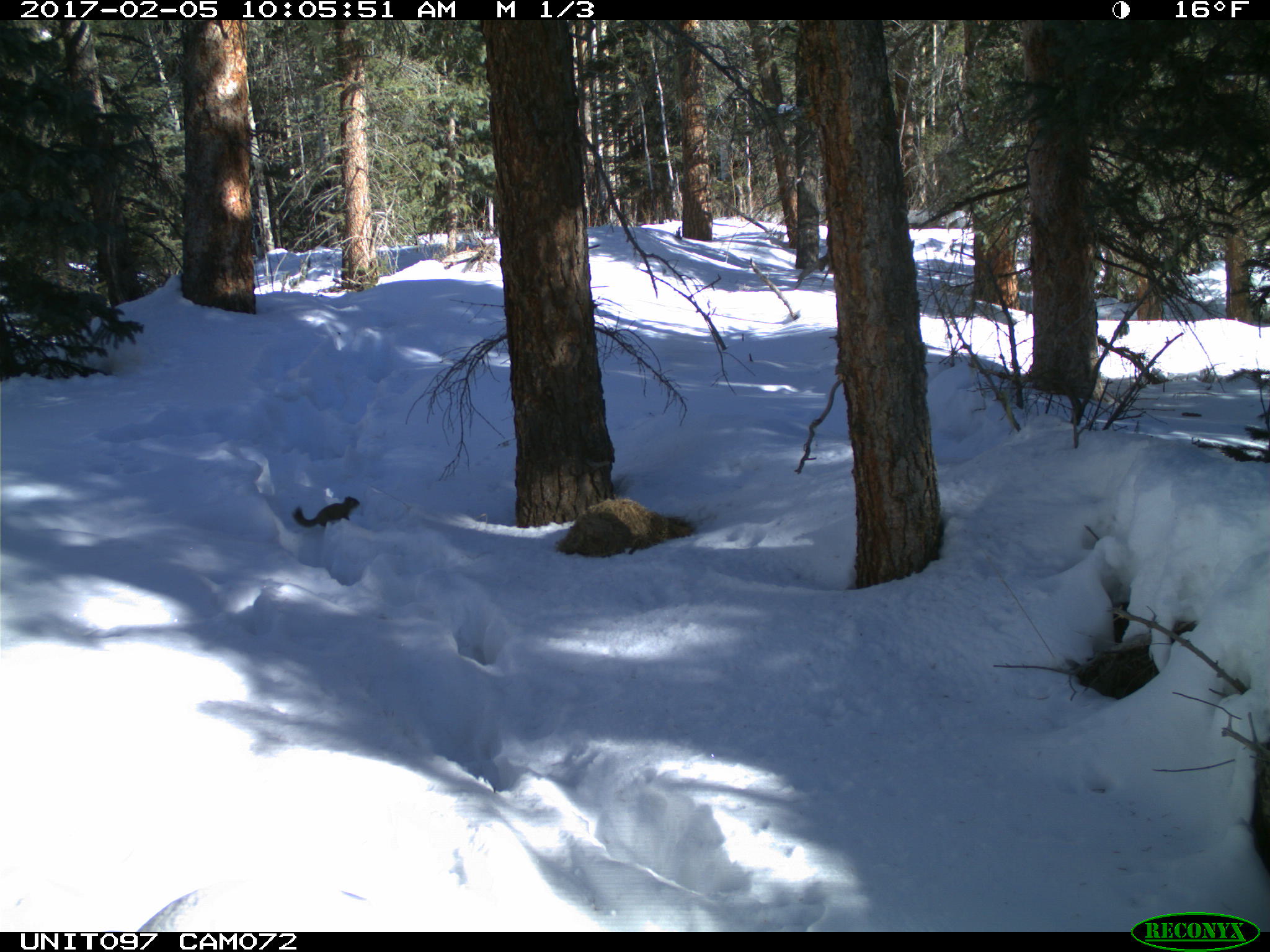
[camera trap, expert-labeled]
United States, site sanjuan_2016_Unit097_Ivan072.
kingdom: Animalia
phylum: Chordata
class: Mammalia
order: Rodentia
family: Sciuridae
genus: Tamiasciurus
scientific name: Tamiasciurus hudsonicus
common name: american red squirrel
Tamiasciurus hudsonicus (american red squirrel).